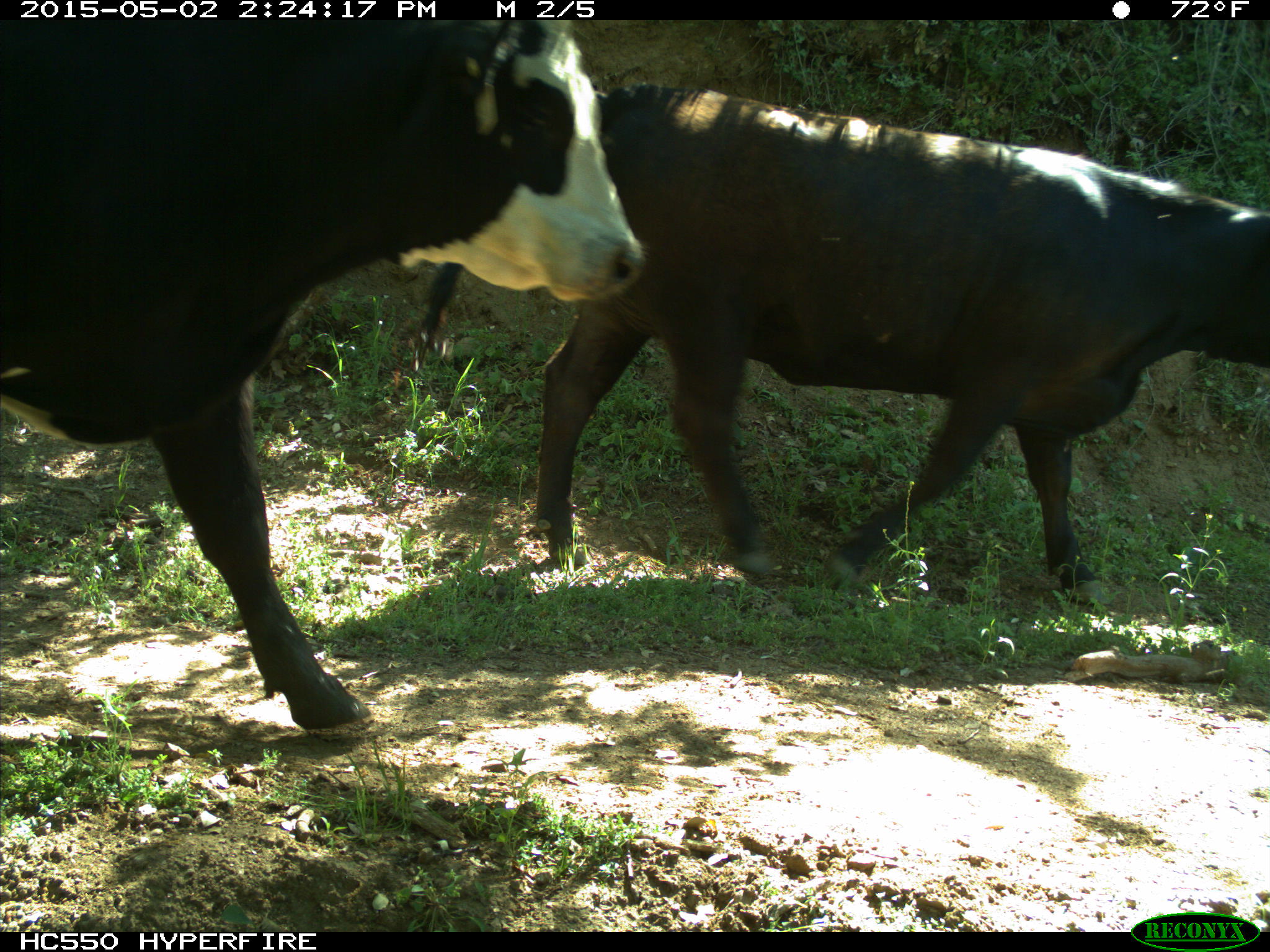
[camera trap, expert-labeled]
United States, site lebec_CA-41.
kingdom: Animalia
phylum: Chordata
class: Mammalia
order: Artiodactyla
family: Bovidae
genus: Bos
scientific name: Bos taurus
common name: domestic cow